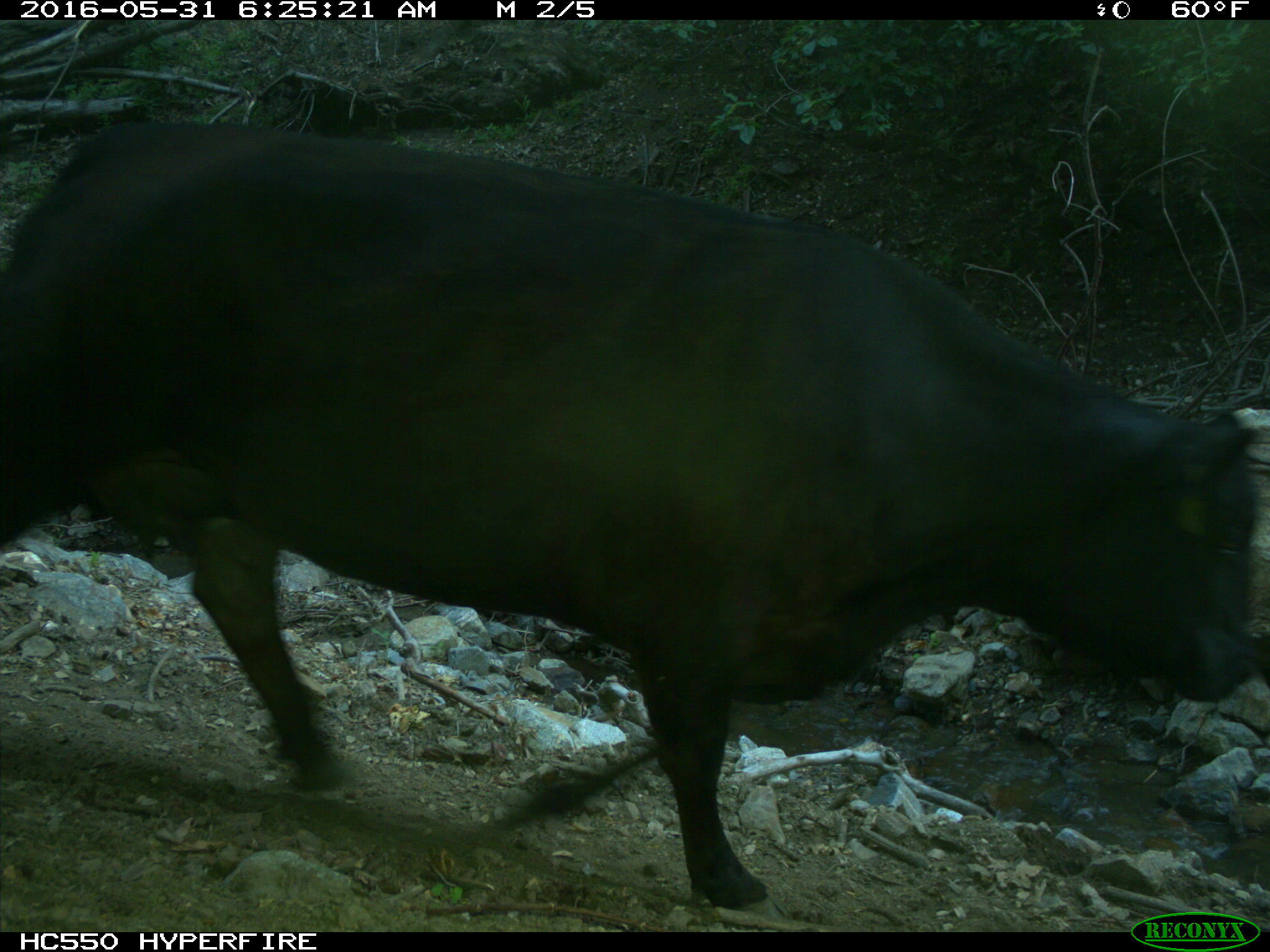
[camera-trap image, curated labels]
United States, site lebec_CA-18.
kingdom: Animalia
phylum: Chordata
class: Mammalia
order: Artiodactyla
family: Bovidae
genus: Bos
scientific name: Bos taurus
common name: domestic cow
Bos taurus (domestic cow).